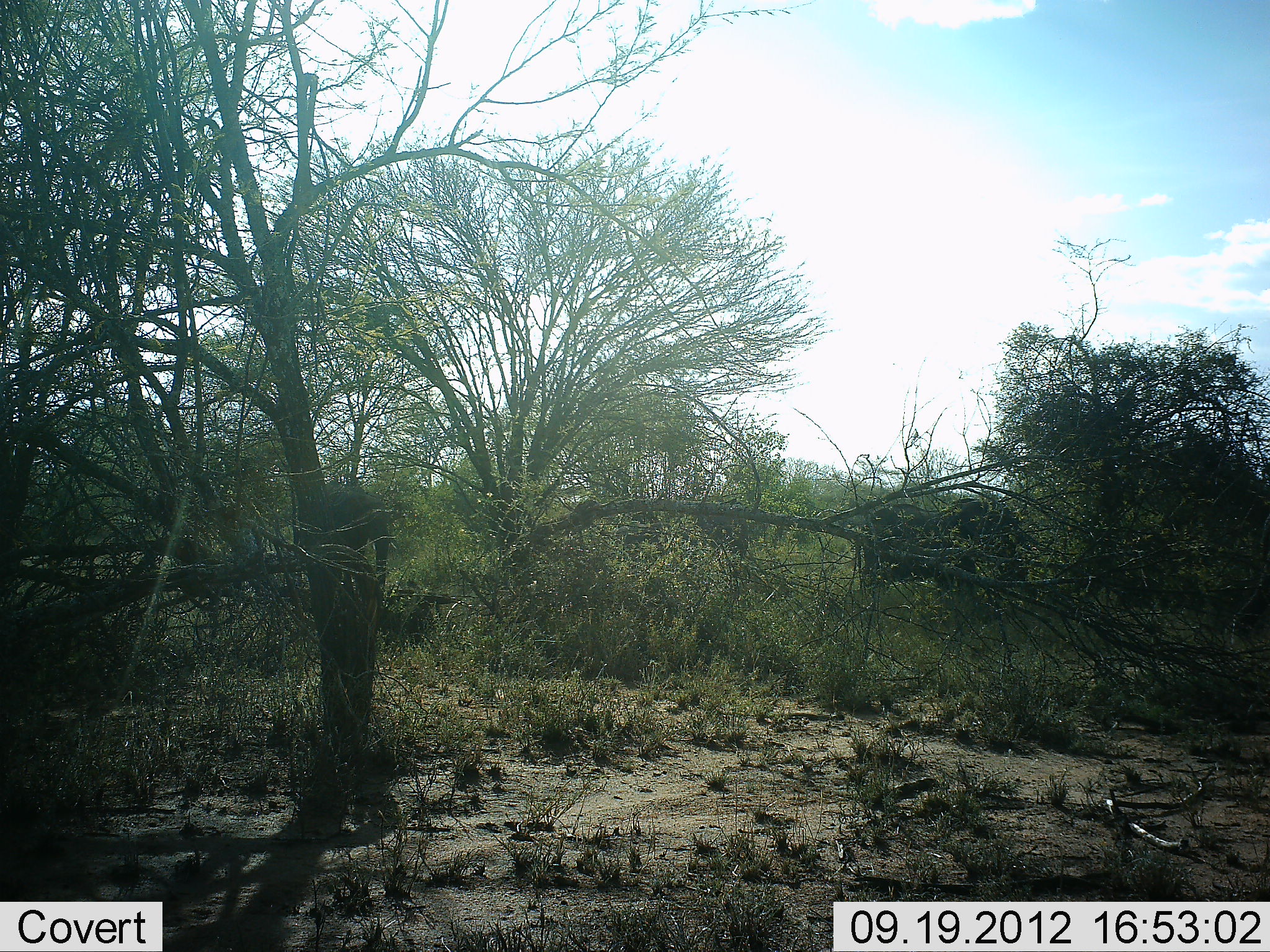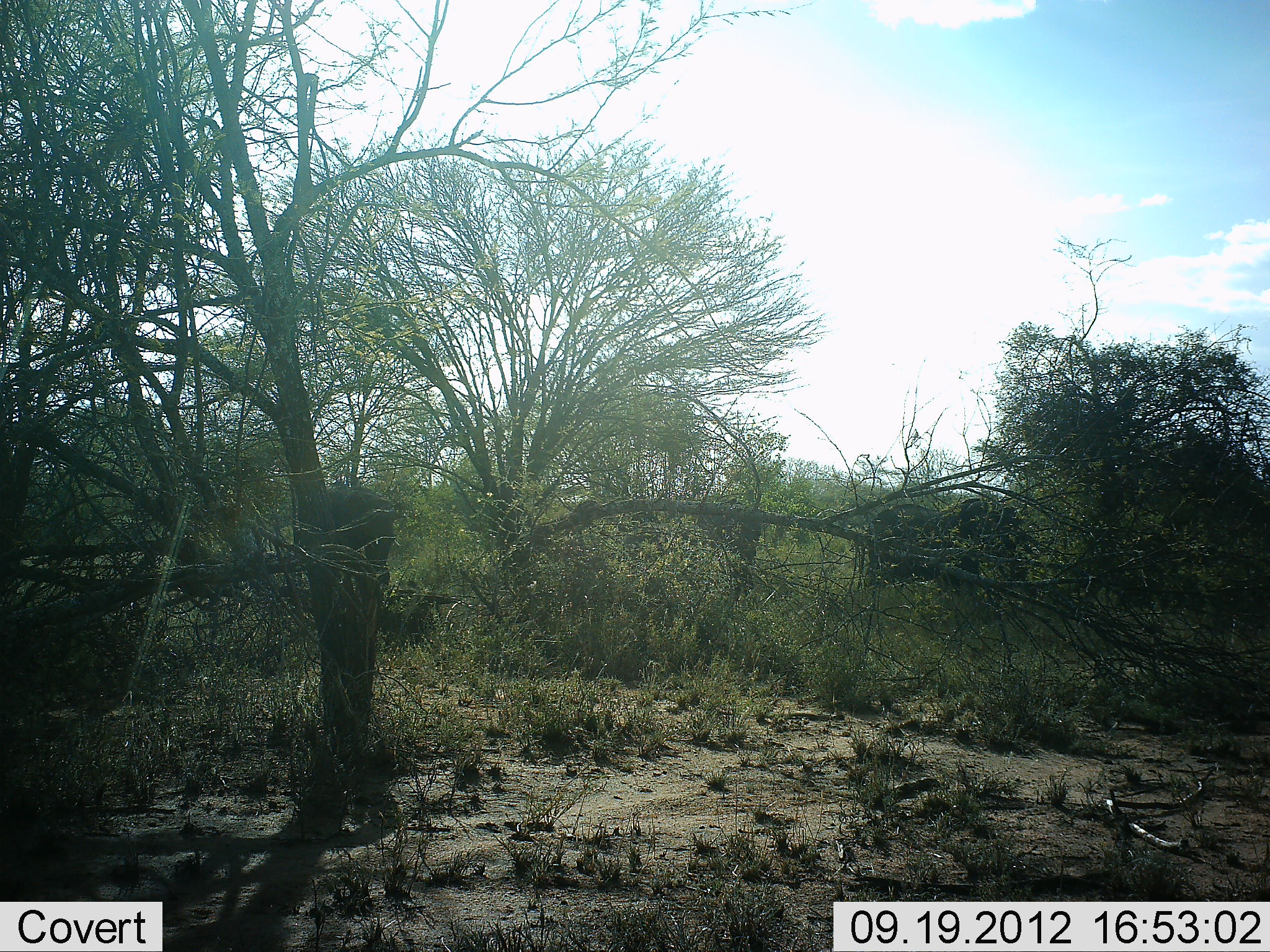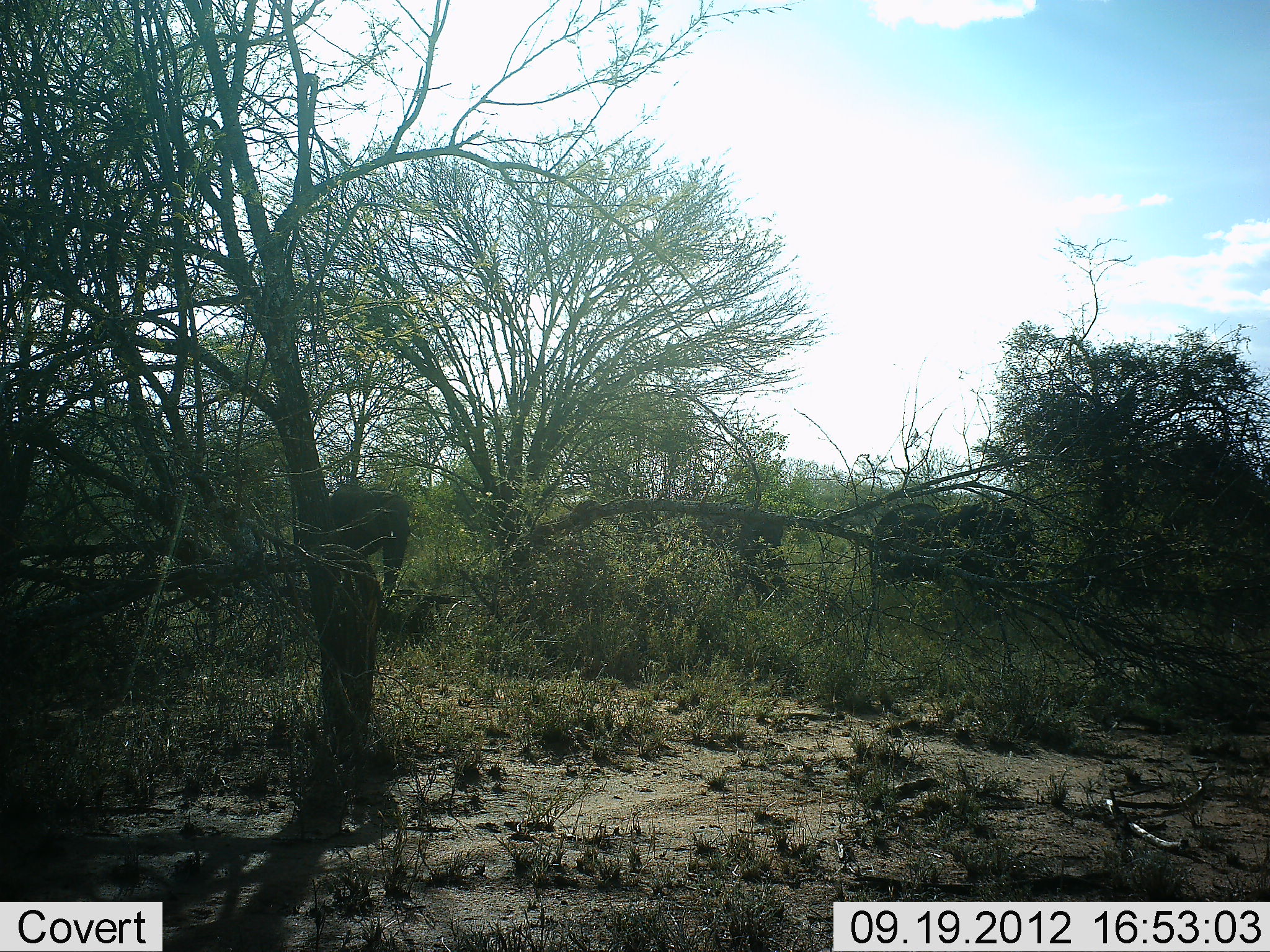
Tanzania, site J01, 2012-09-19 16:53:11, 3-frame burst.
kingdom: Animalia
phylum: Chordata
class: Mammalia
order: Proboscidea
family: Elephantidae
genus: Loxodonta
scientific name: Loxodonta africana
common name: african bush elephant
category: elephant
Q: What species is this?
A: Elephant (african bush elephant) (Loxodonta africana).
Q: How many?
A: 3.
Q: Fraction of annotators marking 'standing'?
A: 20%.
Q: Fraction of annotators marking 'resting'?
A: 0%.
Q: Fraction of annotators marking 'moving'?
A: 70%.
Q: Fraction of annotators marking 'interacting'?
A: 0%.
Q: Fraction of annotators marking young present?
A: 0%.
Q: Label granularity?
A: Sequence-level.